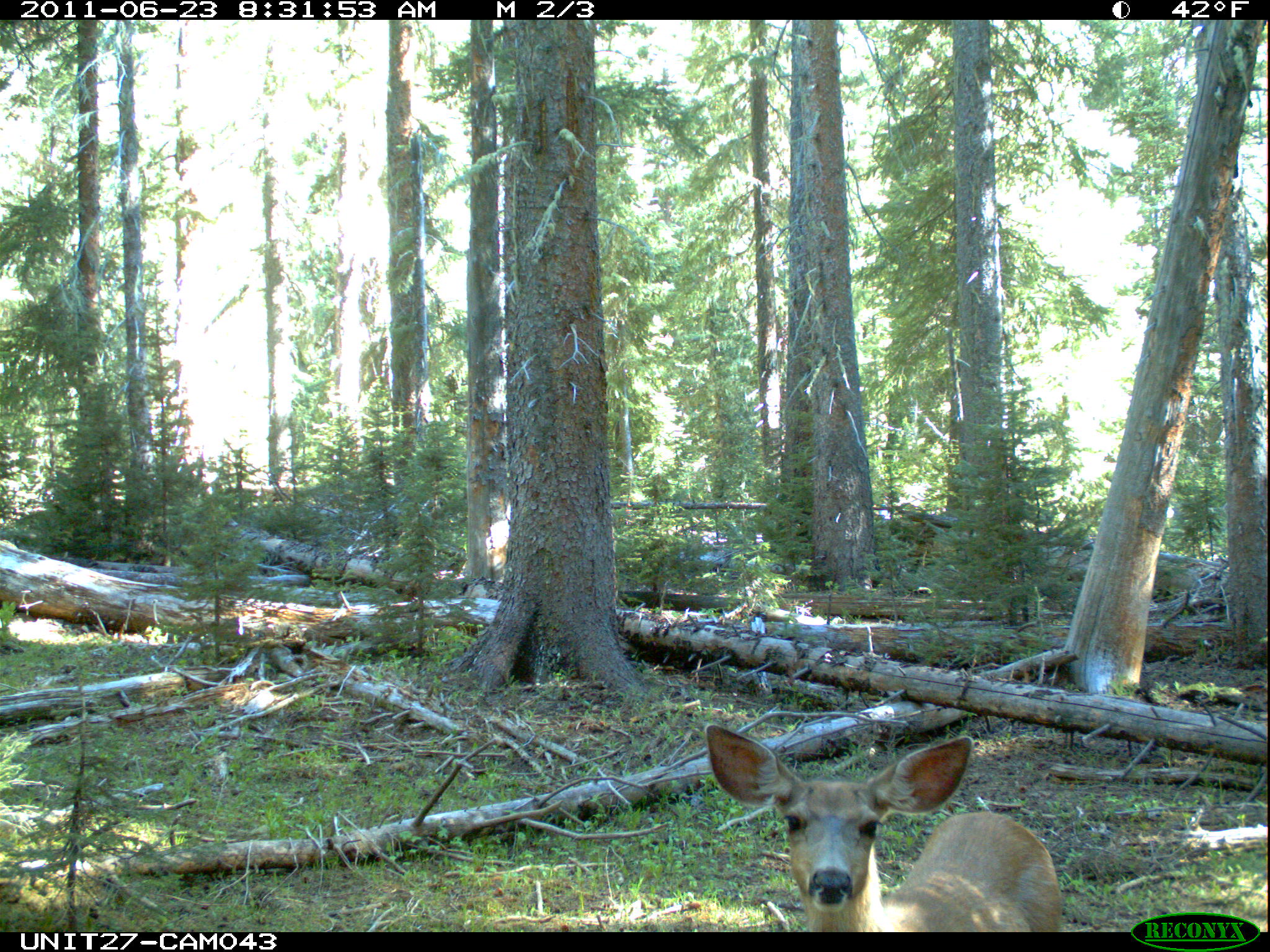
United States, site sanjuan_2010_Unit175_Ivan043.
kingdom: Animalia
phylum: Chordata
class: Mammalia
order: Artiodactyla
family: Cervidae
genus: Odocoileus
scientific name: Odocoileus hemionus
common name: mule deer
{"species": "Odocoileus hemionus (mule deer)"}